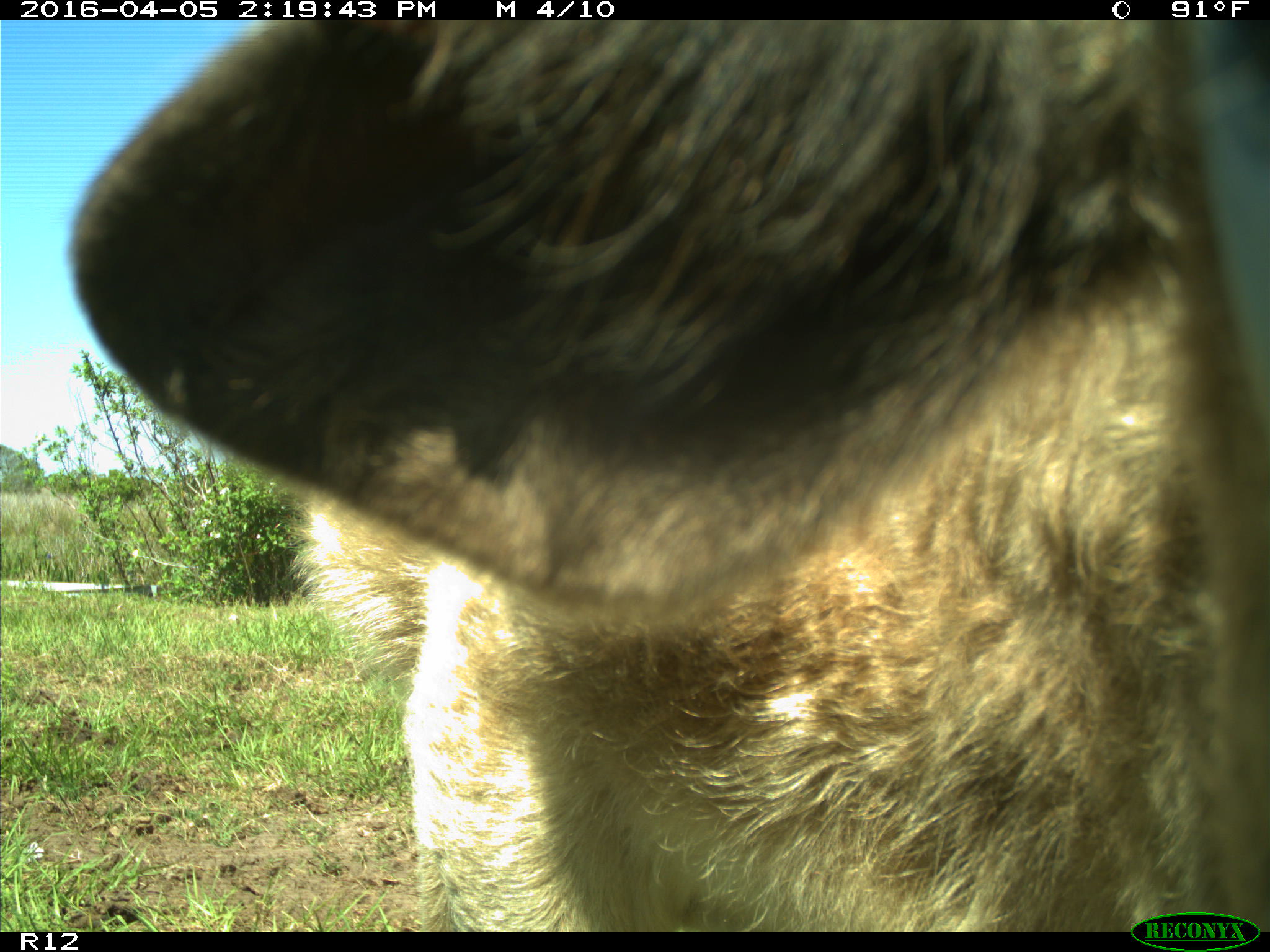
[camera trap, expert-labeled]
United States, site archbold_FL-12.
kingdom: Animalia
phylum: Chordata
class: Mammalia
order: Artiodactyla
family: Bovidae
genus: Bos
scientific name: Bos taurus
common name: domestic cow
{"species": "Bos taurus (domestic cow)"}